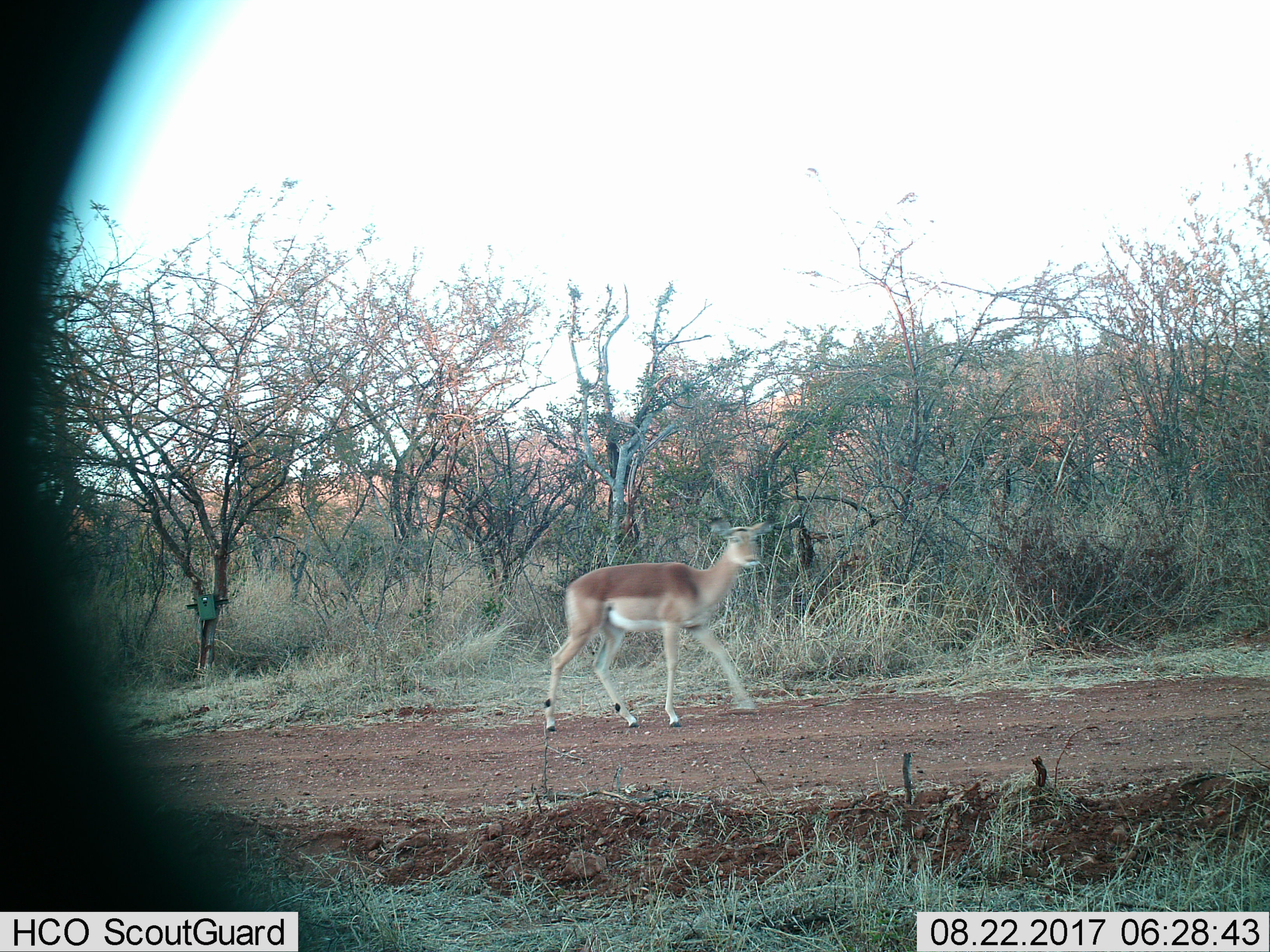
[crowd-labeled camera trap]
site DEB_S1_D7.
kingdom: Animalia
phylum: Chordata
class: Mammalia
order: Artiodactyla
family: Bovidae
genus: Aepyceros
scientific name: Aepyceros melampus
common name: impala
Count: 1.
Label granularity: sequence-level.